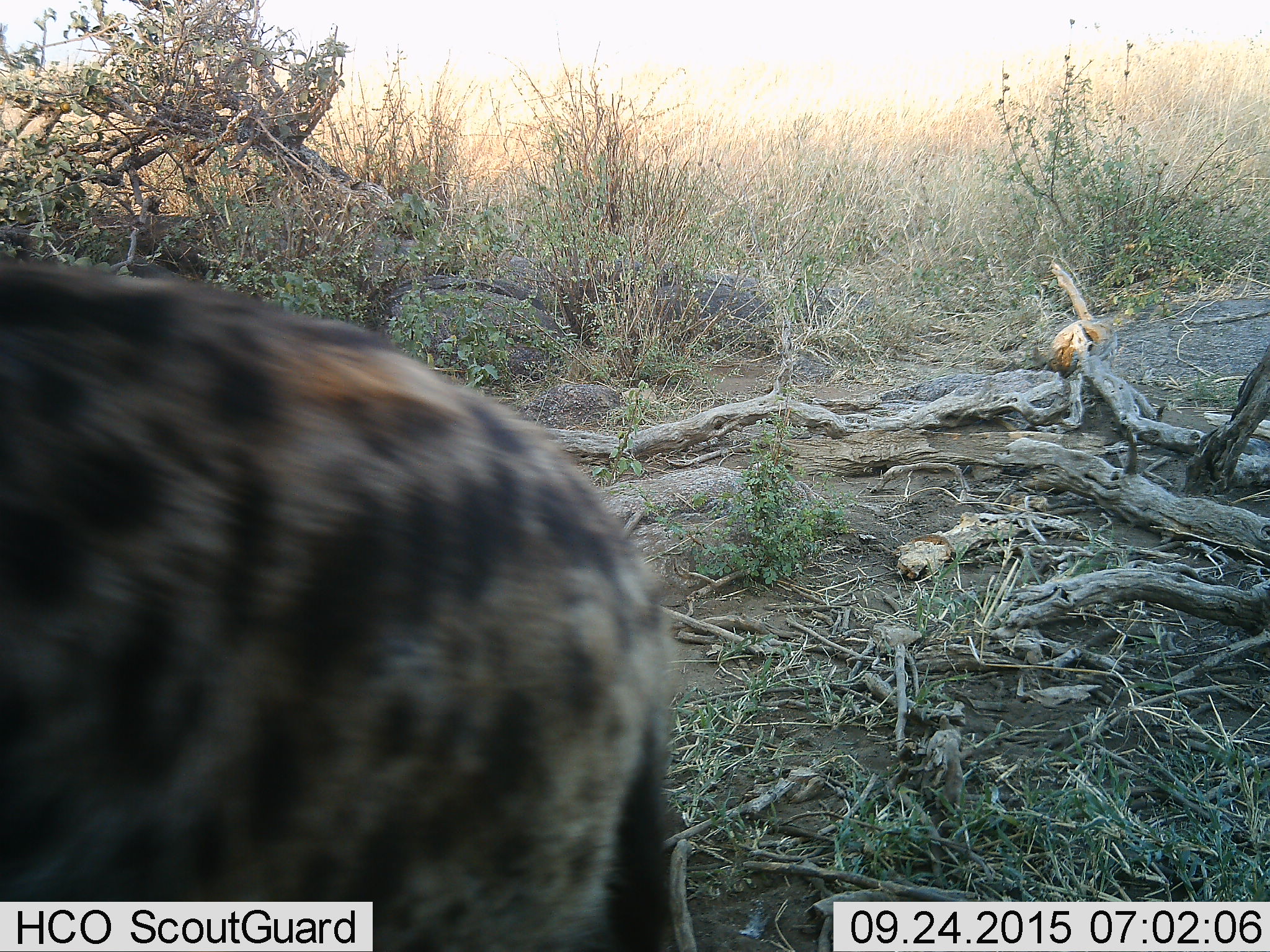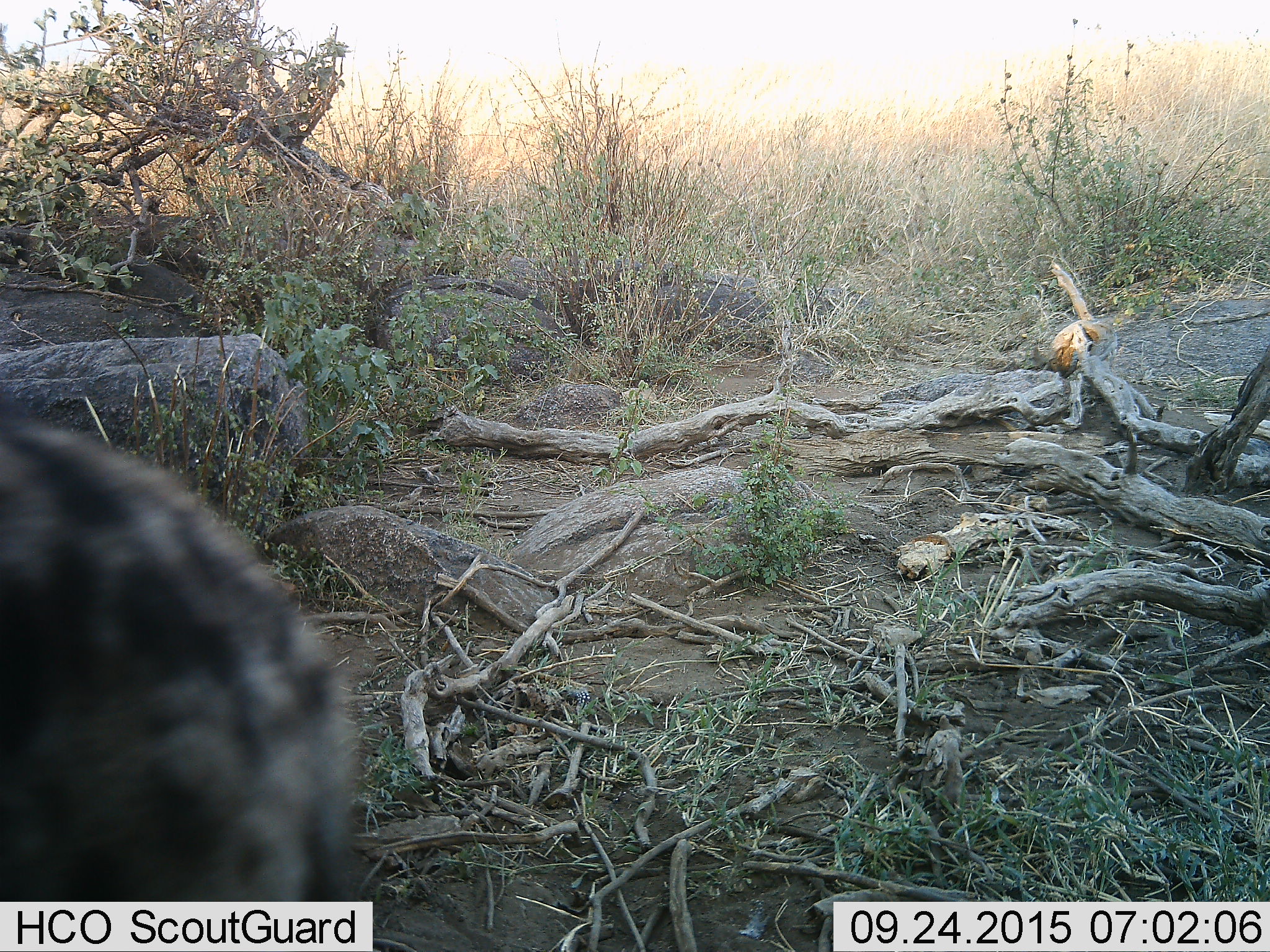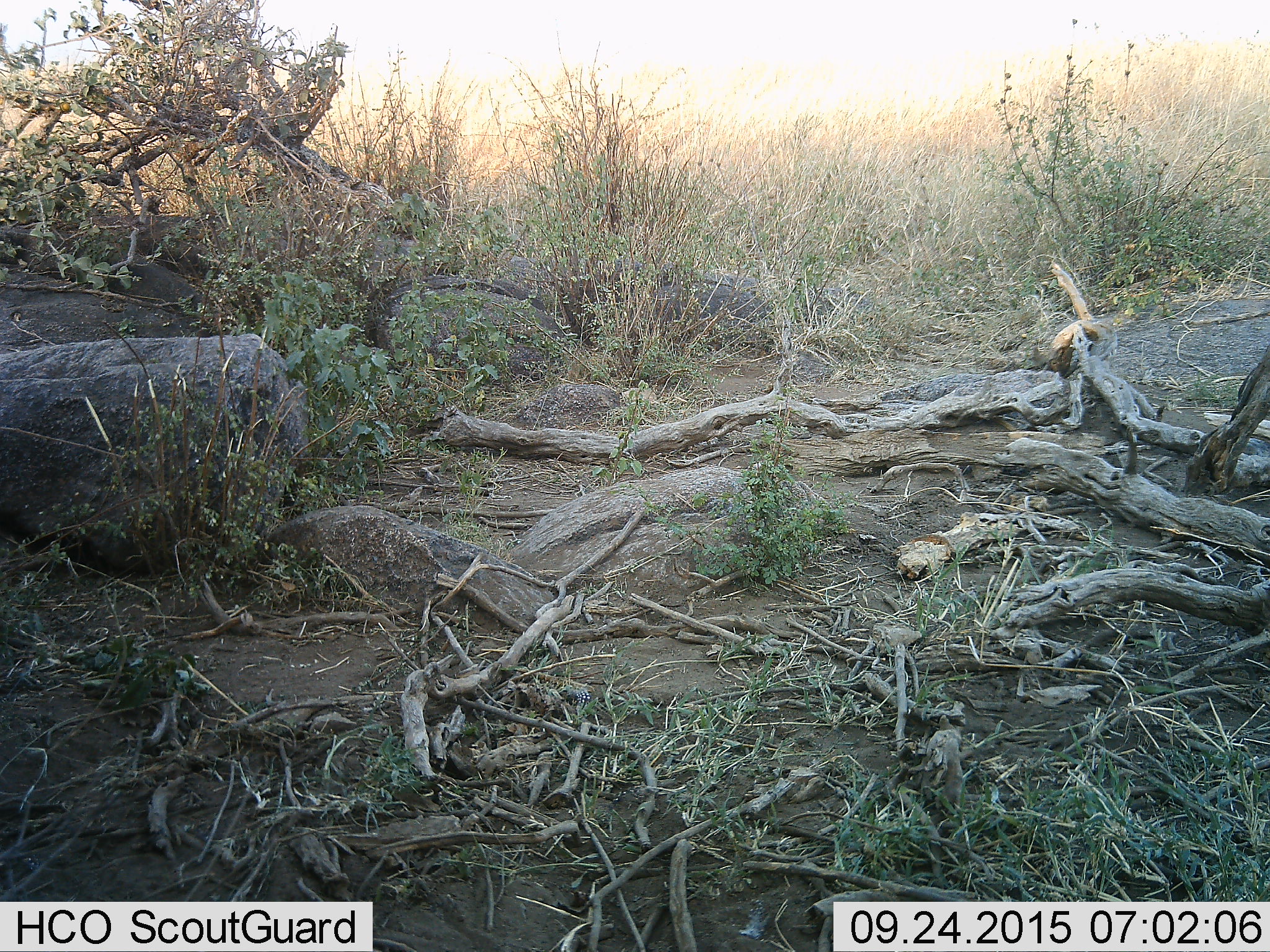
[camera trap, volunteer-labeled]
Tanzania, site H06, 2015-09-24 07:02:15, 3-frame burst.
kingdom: Animalia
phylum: Chordata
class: Mammalia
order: Carnivora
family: Hyaenidae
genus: Crocuta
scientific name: Crocuta crocuta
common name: spotted hyena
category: hyenaspotted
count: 1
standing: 12%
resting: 0%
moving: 100%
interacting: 0%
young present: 0%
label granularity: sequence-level